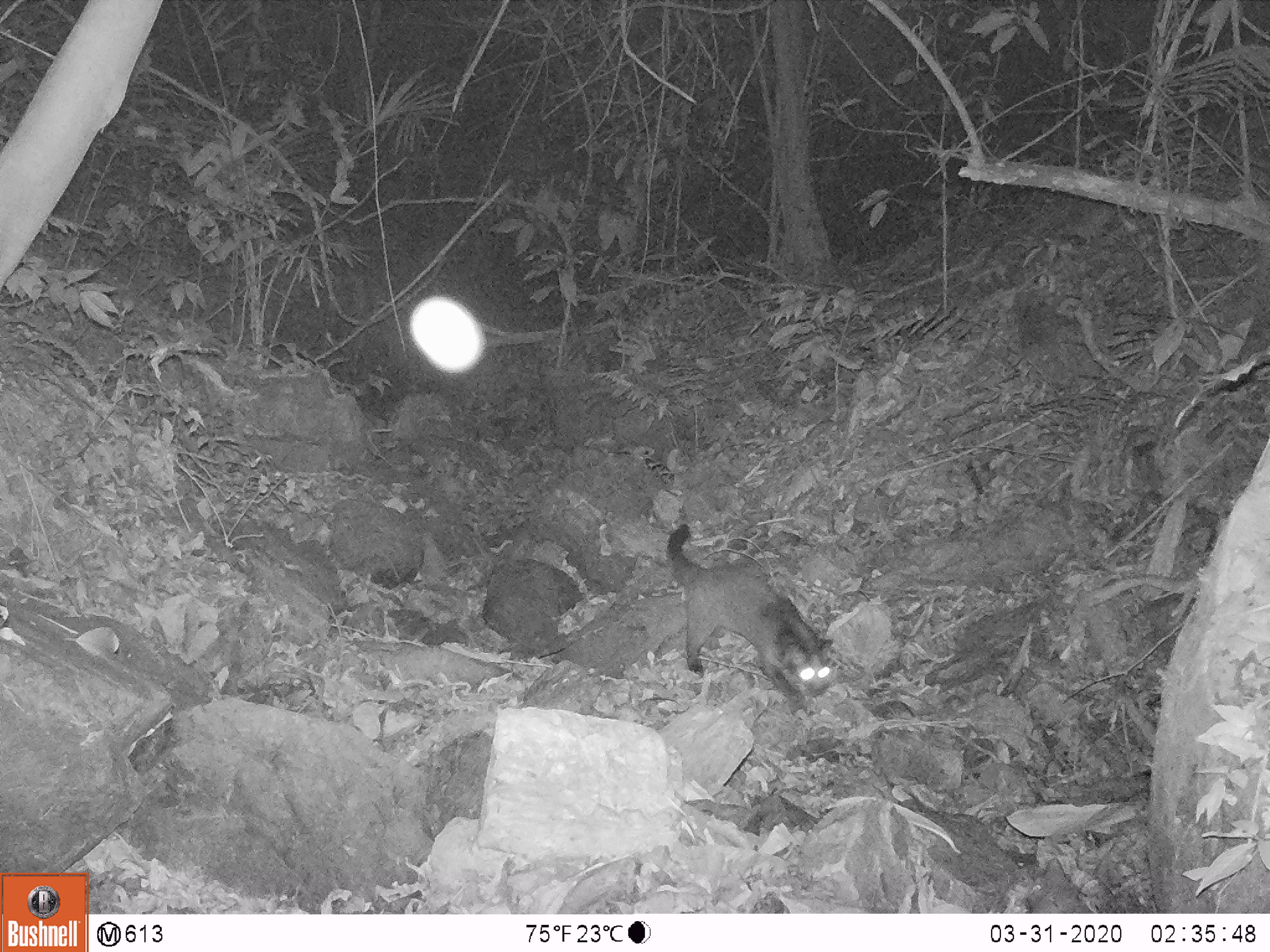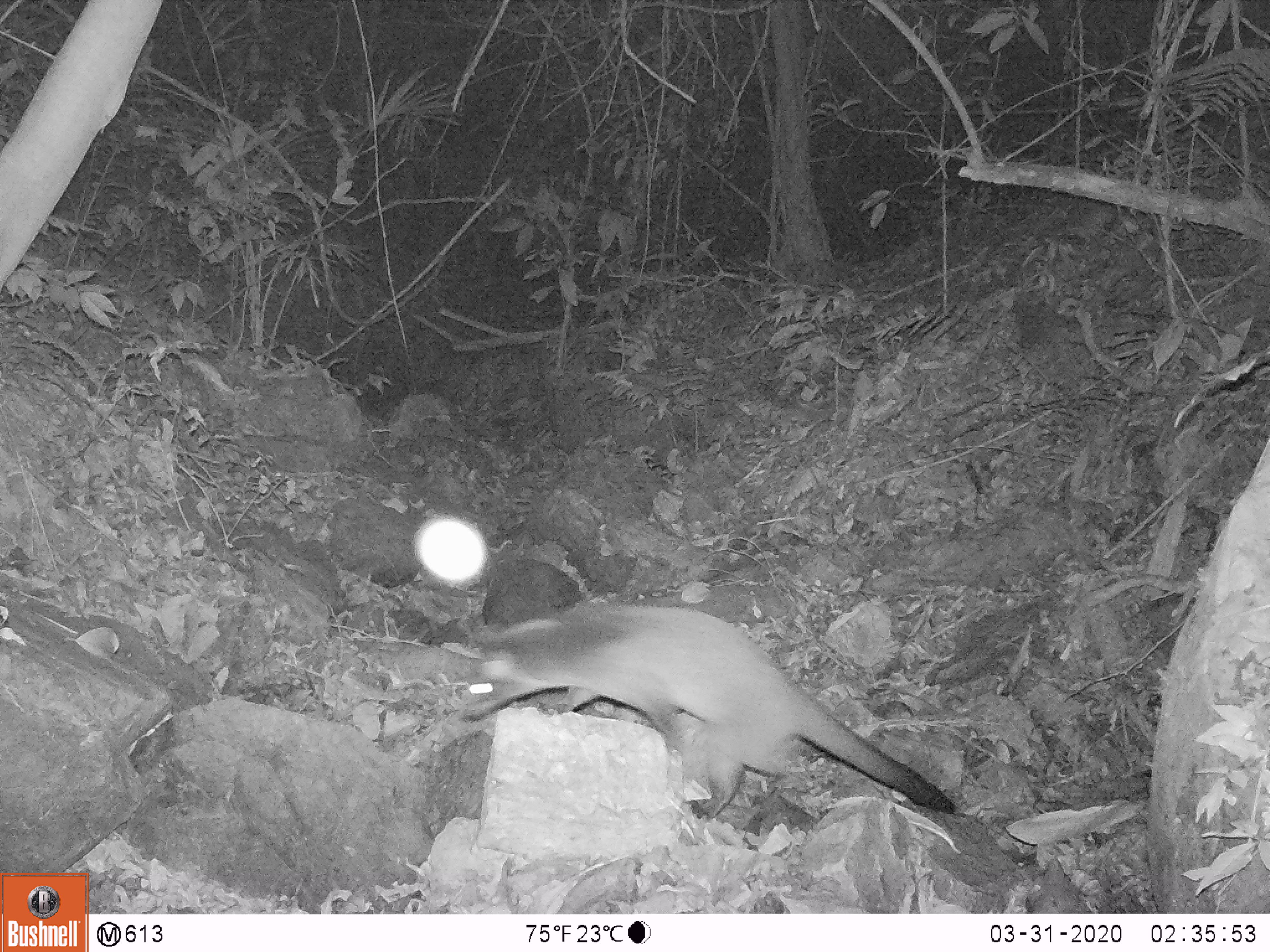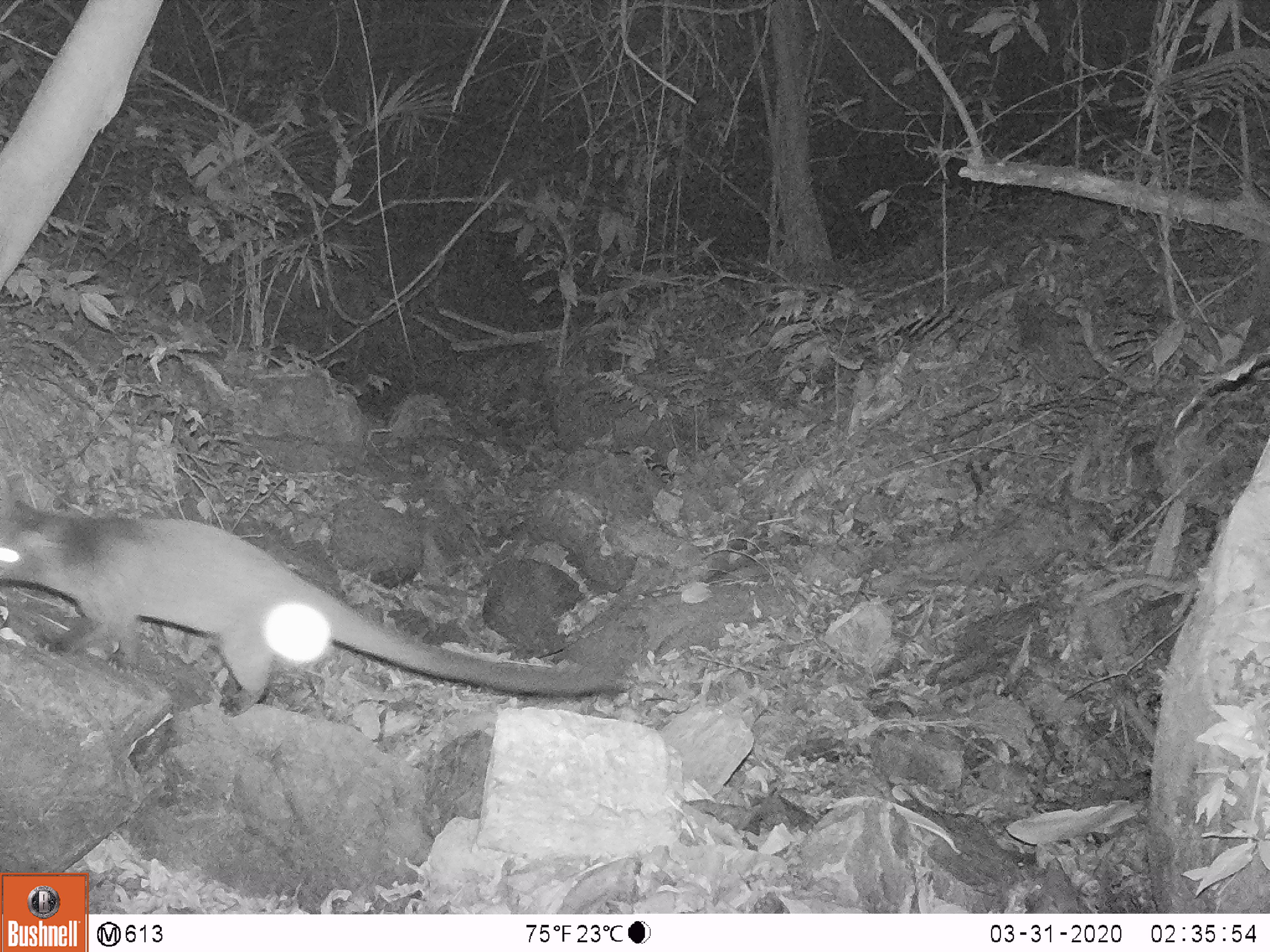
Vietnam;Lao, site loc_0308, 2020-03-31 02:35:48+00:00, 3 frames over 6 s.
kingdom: Animalia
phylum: Chordata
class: Mammalia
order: Carnivora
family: Viverridae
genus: Paguma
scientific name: Paguma larvata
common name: masked palm civet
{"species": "masked palm civet (Paguma larvata)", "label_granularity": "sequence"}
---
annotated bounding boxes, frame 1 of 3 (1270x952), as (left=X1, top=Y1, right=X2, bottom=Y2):
masked palm civet: (left=665, top=523, right=835, bottom=719)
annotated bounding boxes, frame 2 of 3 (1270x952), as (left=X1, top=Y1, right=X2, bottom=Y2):
masked palm civet: (left=462, top=603, right=955, bottom=818)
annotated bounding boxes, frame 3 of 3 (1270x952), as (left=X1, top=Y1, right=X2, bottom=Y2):
masked palm civet: (left=0, top=482, right=615, bottom=716)